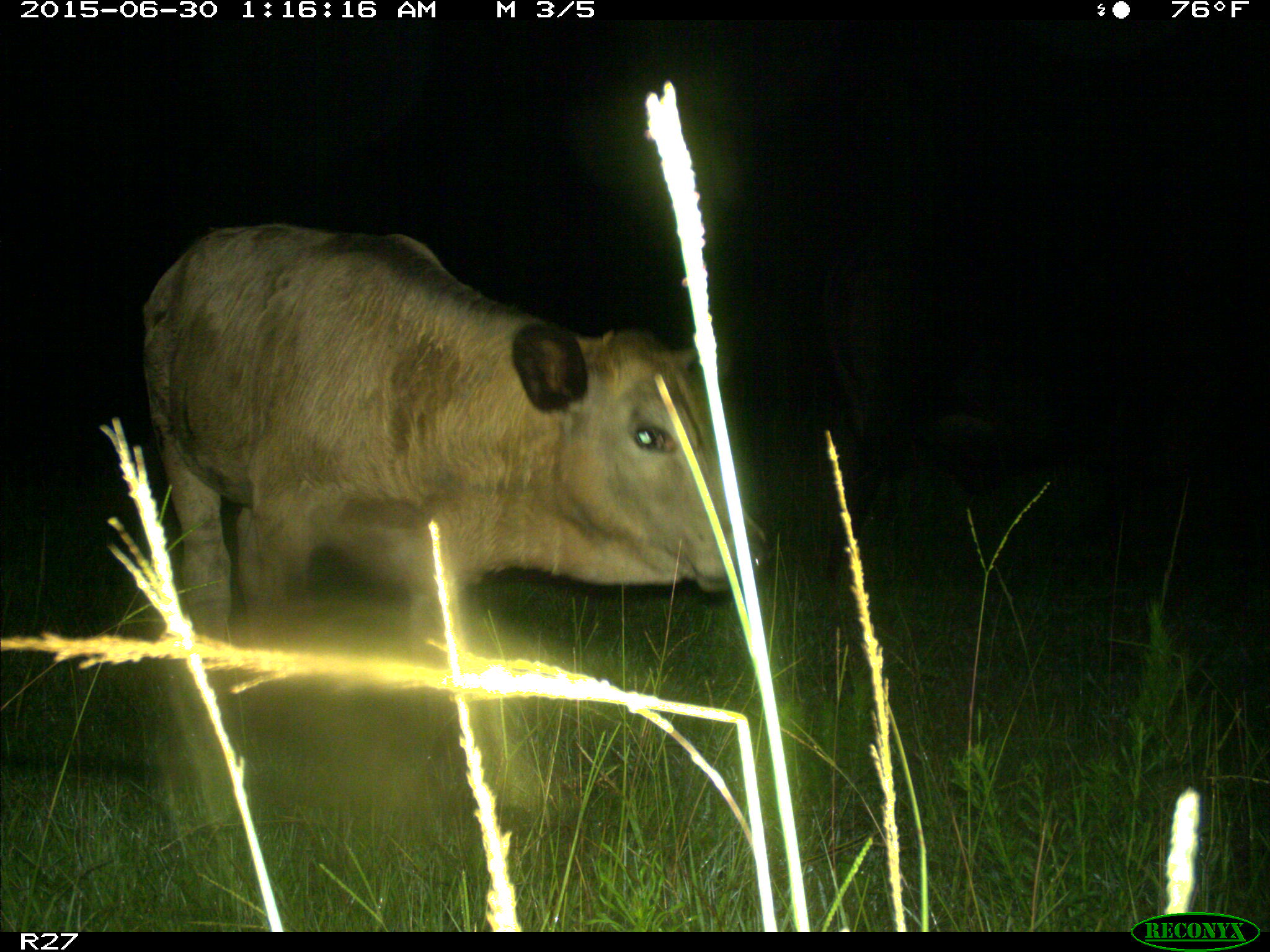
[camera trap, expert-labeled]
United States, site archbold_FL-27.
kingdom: Animalia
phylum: Chordata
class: Mammalia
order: Artiodactyla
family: Bovidae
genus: Bos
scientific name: Bos taurus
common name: domestic cow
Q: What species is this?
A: Bos taurus (domestic cow).